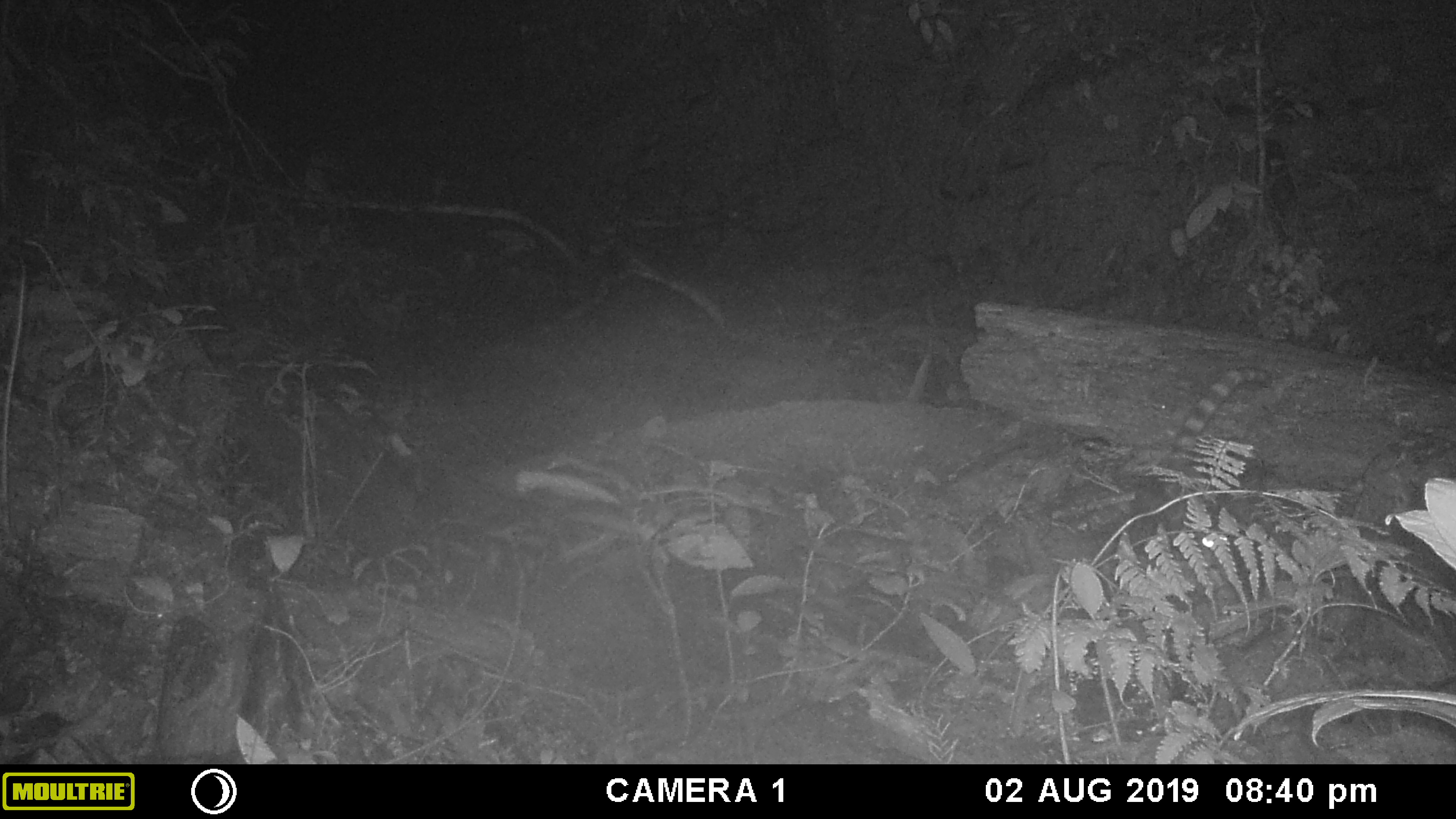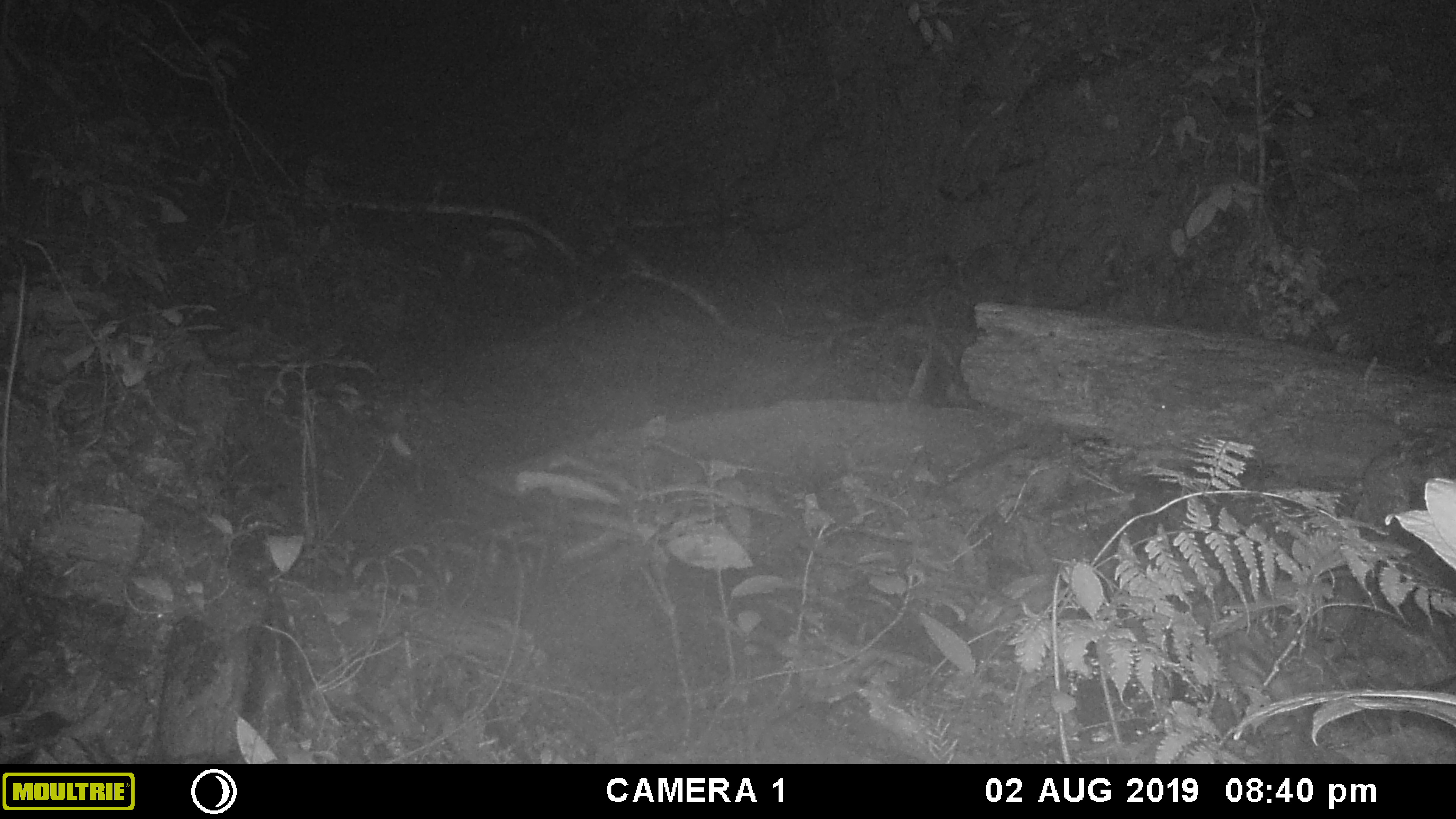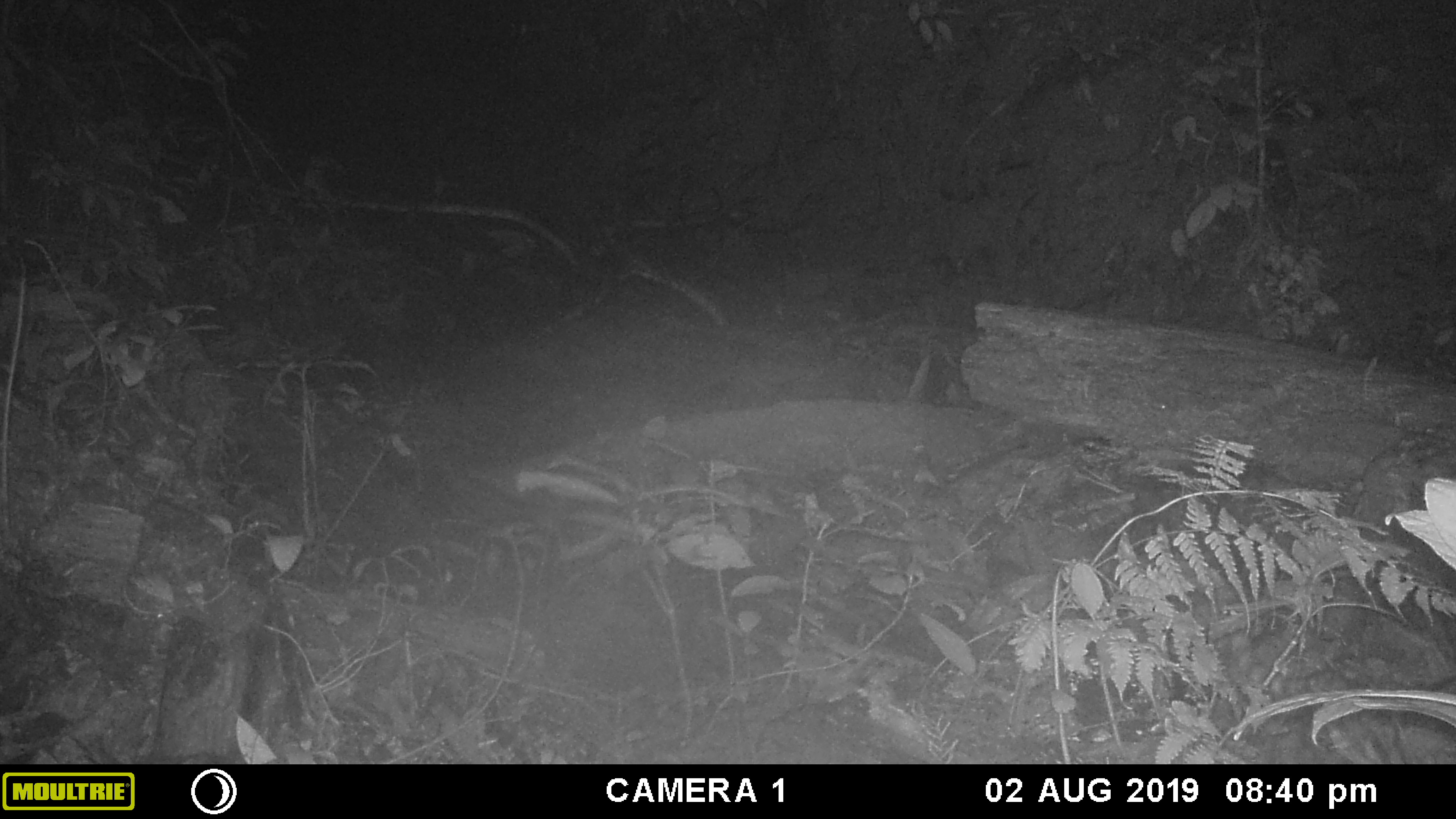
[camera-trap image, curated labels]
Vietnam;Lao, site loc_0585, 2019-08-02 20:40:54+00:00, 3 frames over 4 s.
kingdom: Animalia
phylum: Chordata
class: Mammalia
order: Carnivora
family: Prionodontidae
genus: Prionodon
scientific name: Prionodon pardicolor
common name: spotted linsang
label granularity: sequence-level